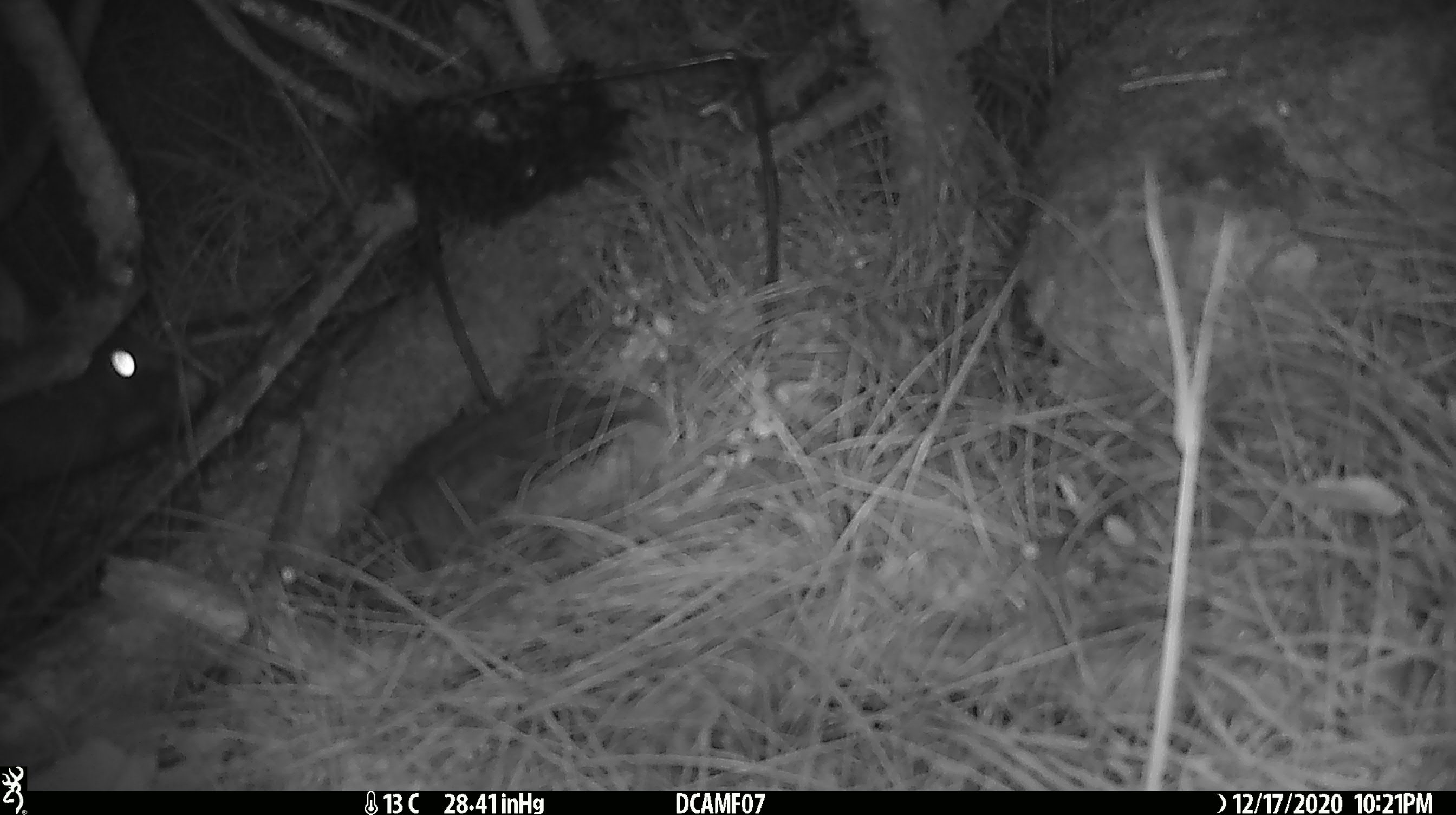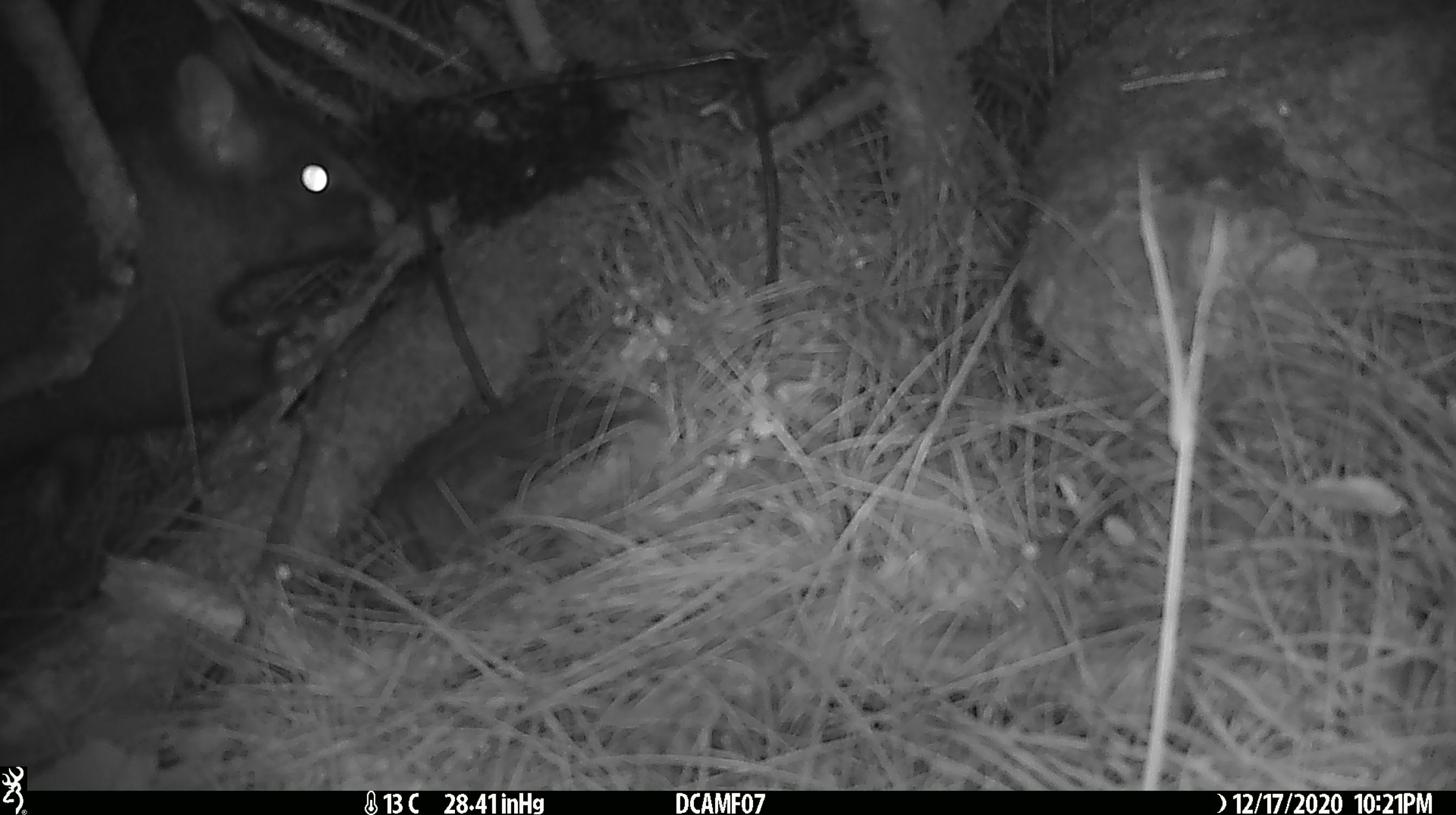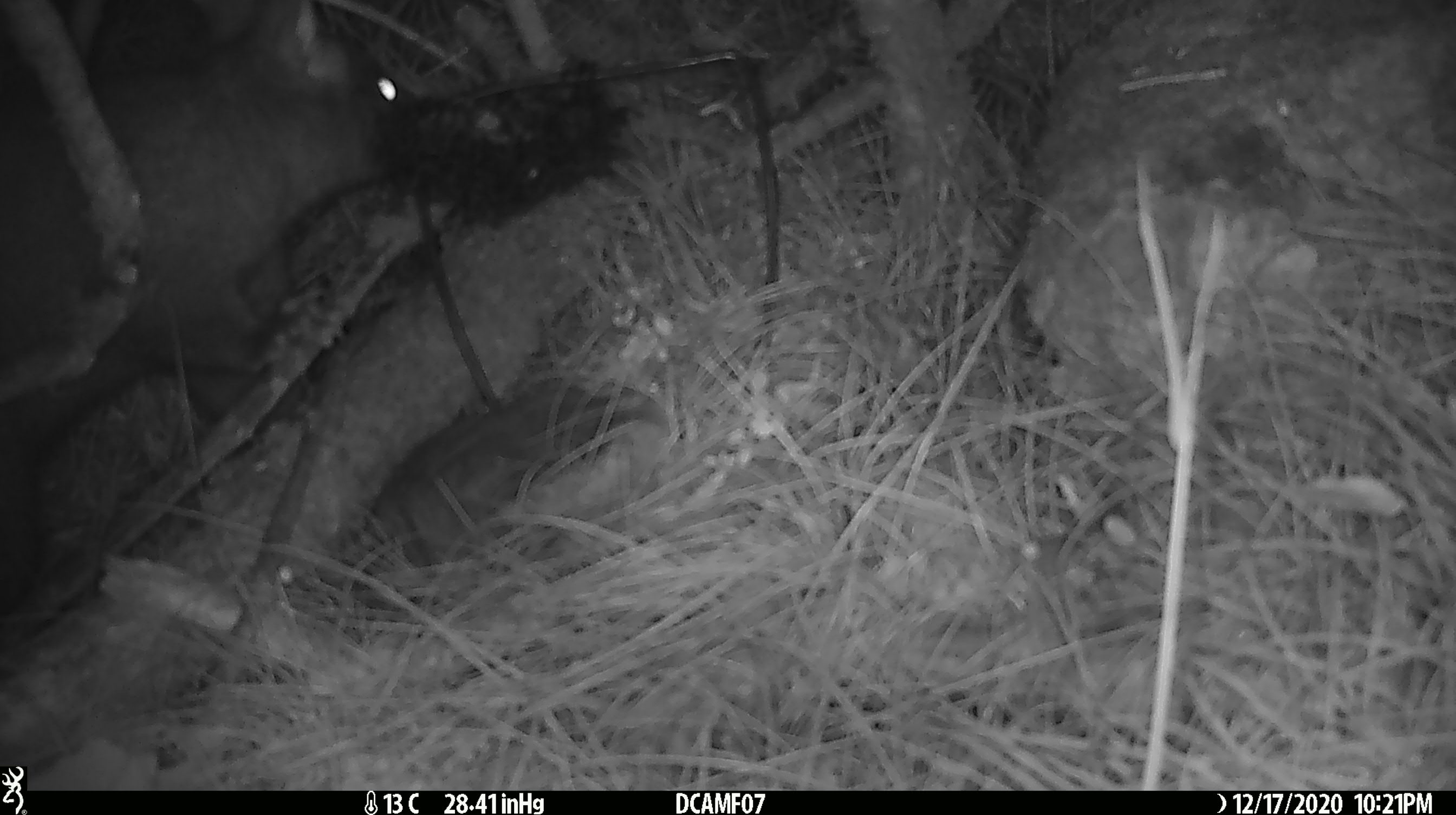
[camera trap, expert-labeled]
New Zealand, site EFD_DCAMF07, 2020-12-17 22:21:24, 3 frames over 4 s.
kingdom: Animalia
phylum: Chordata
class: Mammalia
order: Diprotodontia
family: Phalangeridae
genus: Trichosurus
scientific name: Trichosurus vulpecula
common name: common brushtail possum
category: possum